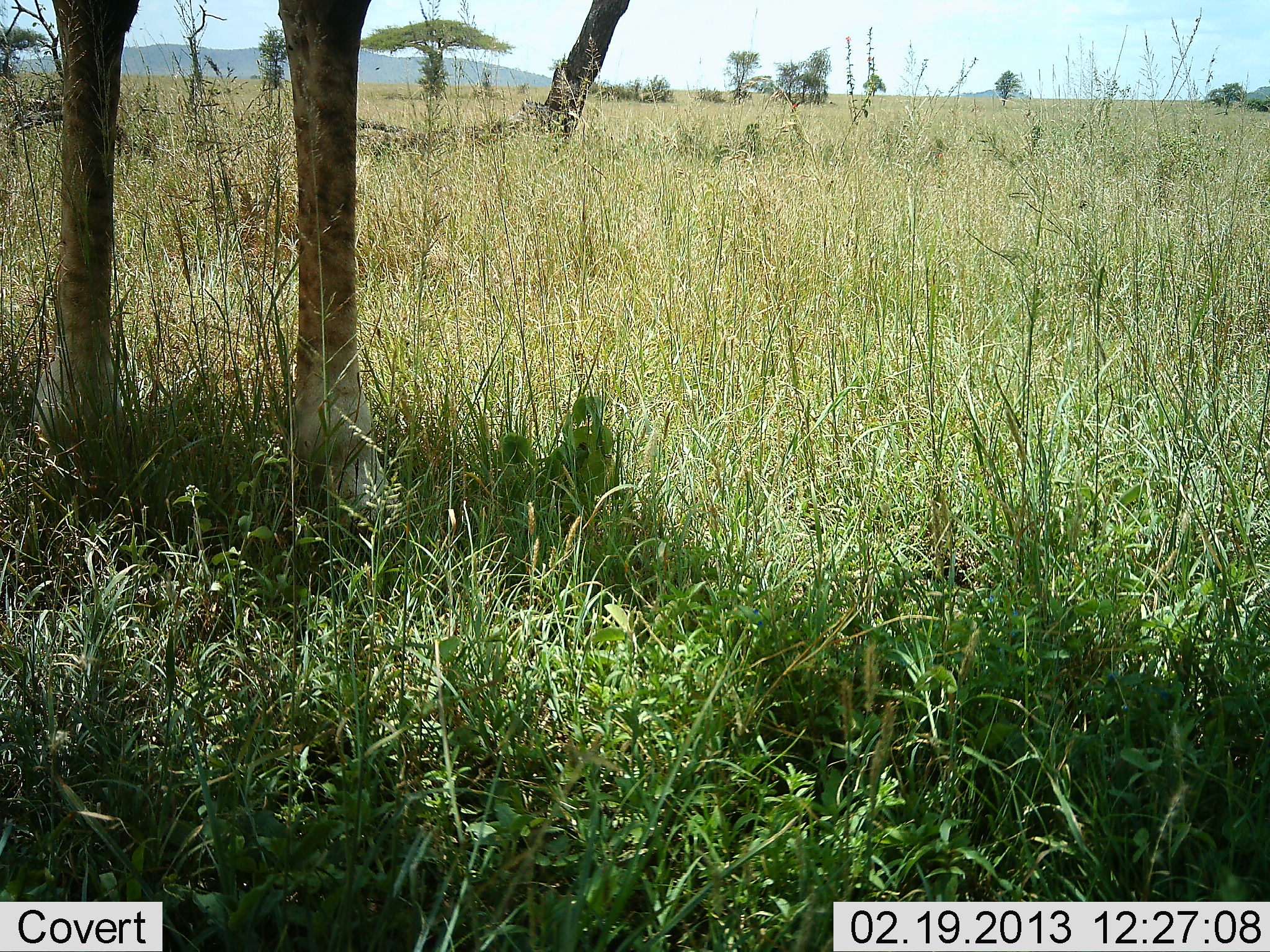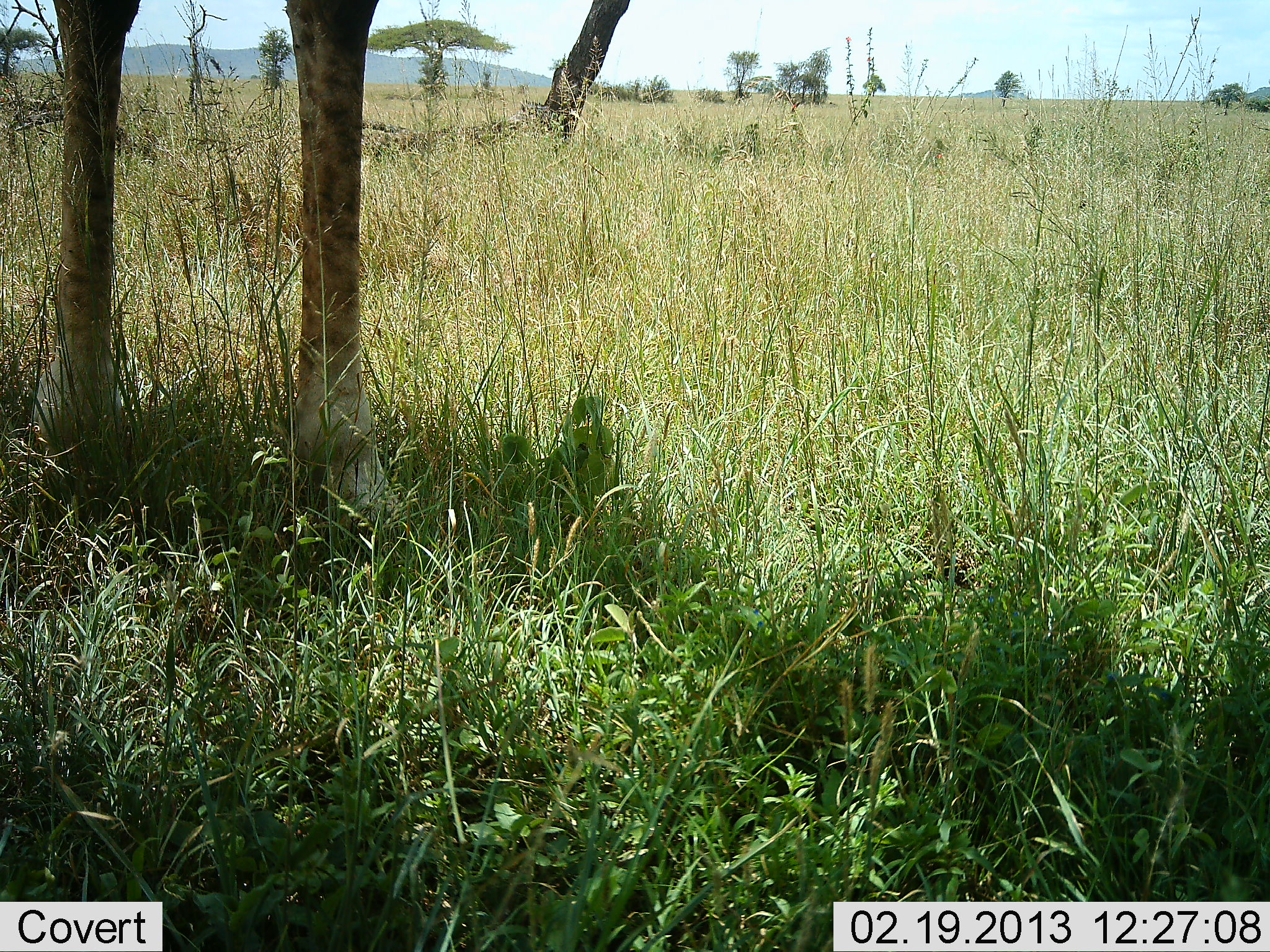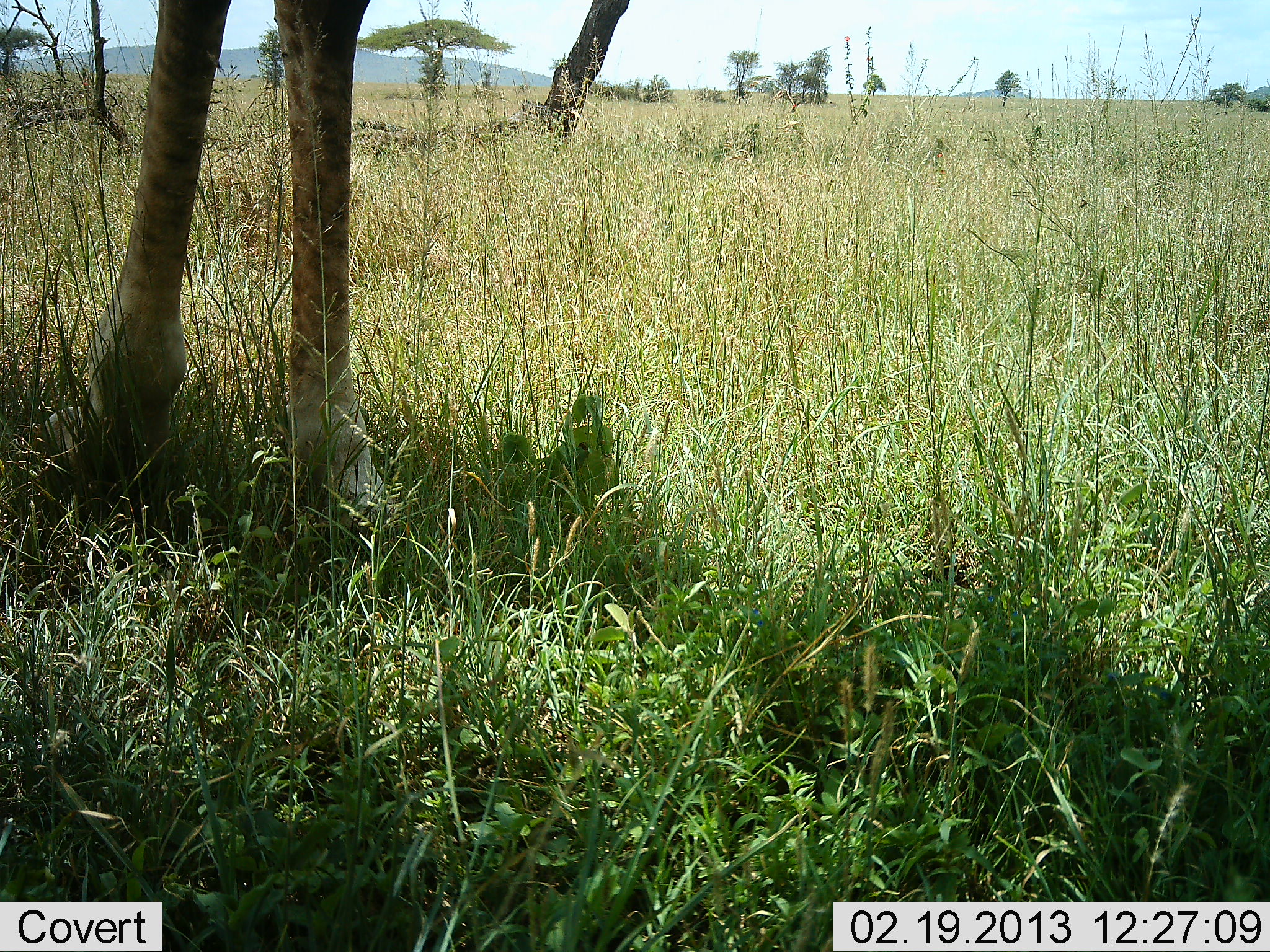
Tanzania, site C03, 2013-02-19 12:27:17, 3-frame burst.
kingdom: Animalia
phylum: Chordata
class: Mammalia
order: Artiodactyla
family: Giraffidae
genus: Giraffa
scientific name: Giraffa camelopardalis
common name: giraffe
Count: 1.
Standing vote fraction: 89%.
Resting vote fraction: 0%.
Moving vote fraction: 0%.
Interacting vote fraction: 0%.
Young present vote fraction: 0%.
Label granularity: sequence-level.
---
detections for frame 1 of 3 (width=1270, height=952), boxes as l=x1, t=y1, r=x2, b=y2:
animal: l=32, t=0, r=401, b=521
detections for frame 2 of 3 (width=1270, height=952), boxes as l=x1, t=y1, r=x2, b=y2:
animal: l=33, t=0, r=401, b=521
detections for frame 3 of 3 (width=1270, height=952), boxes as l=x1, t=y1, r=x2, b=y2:
animal: l=44, t=0, r=396, b=522